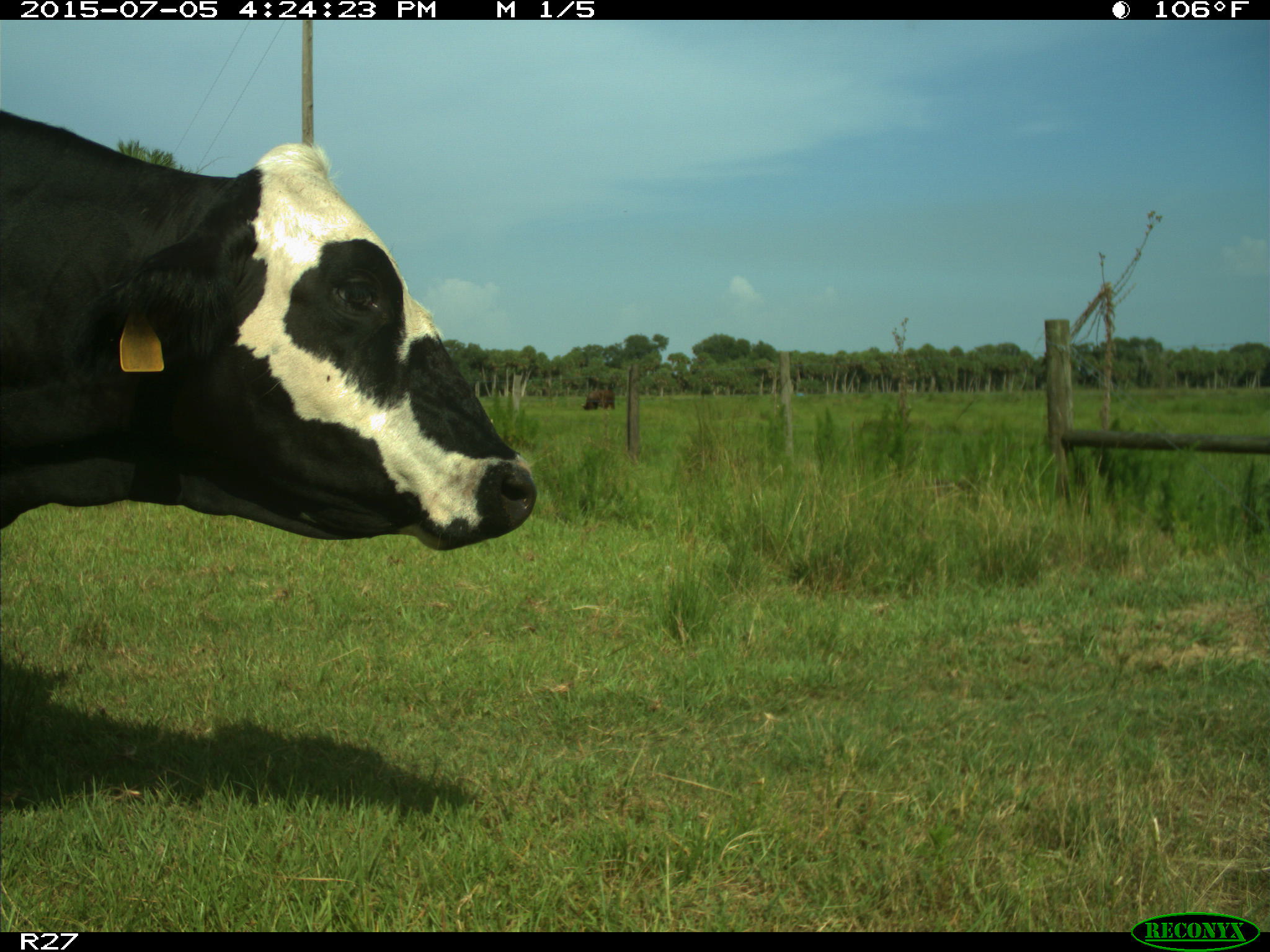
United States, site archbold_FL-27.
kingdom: Animalia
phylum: Chordata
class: Mammalia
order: Artiodactyla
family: Bovidae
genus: Bos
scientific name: Bos taurus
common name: domestic cow